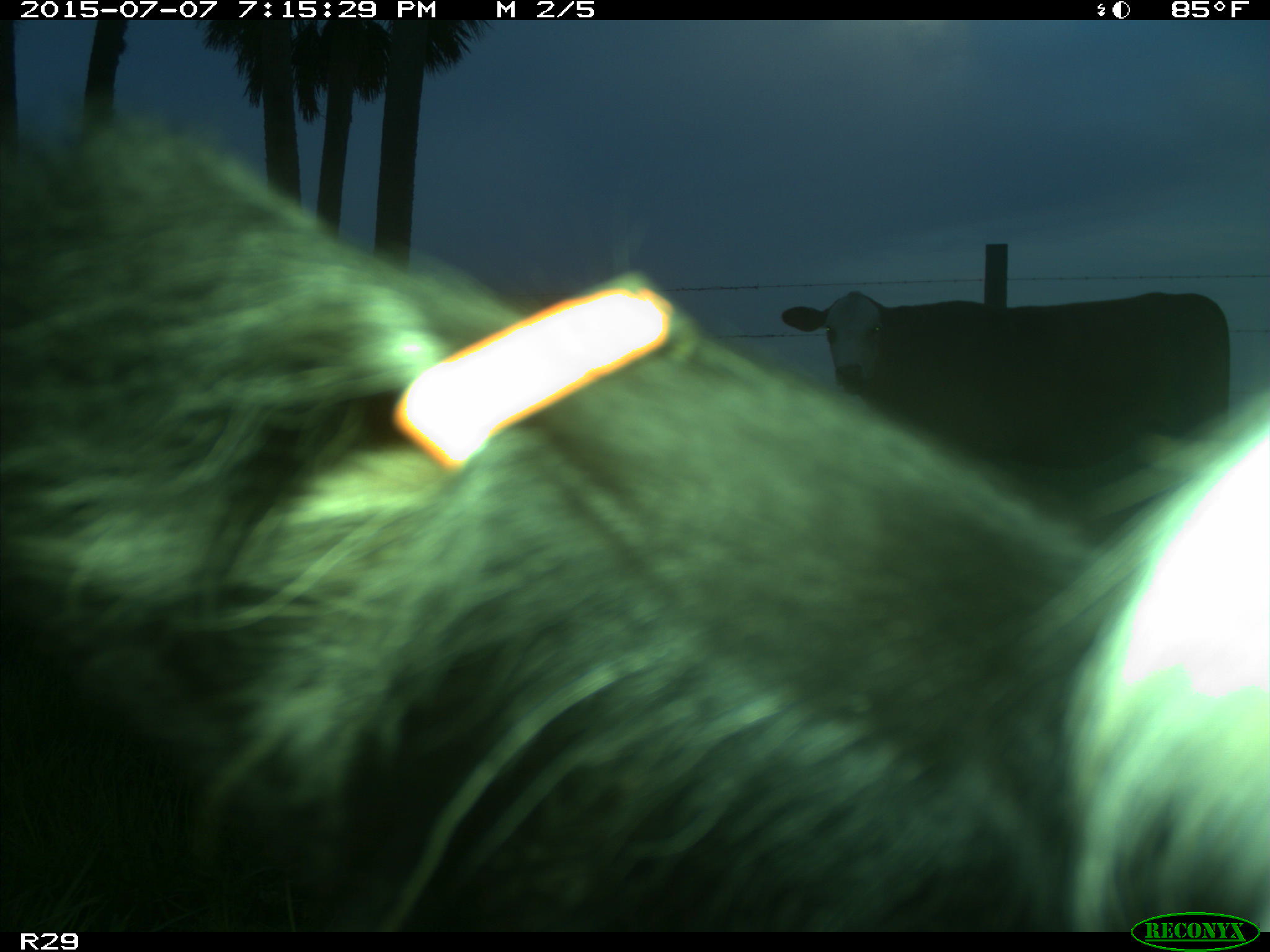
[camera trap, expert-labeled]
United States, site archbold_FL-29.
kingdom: Animalia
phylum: Chordata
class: Mammalia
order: Artiodactyla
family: Bovidae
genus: Bos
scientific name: Bos taurus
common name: domestic cow